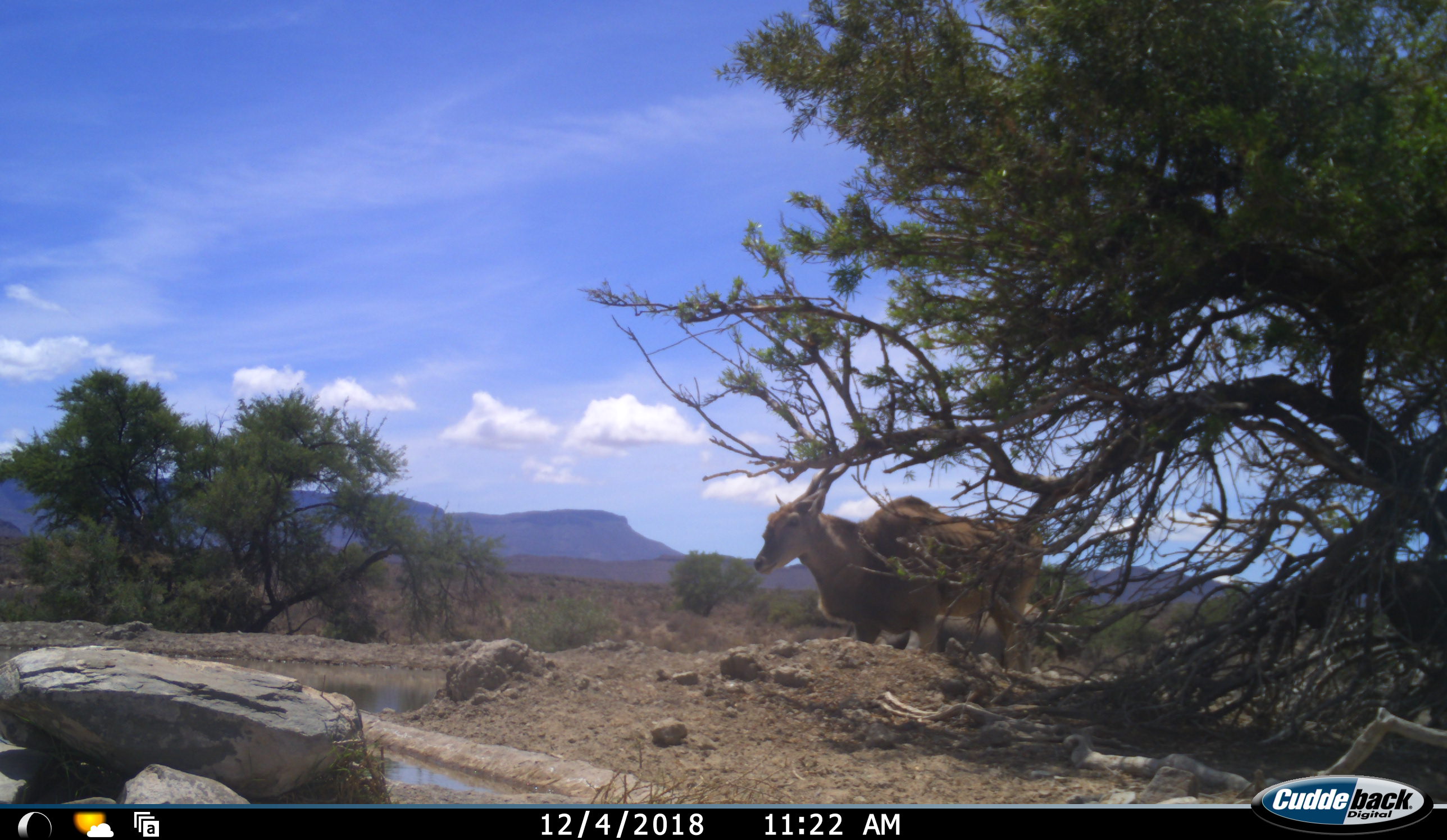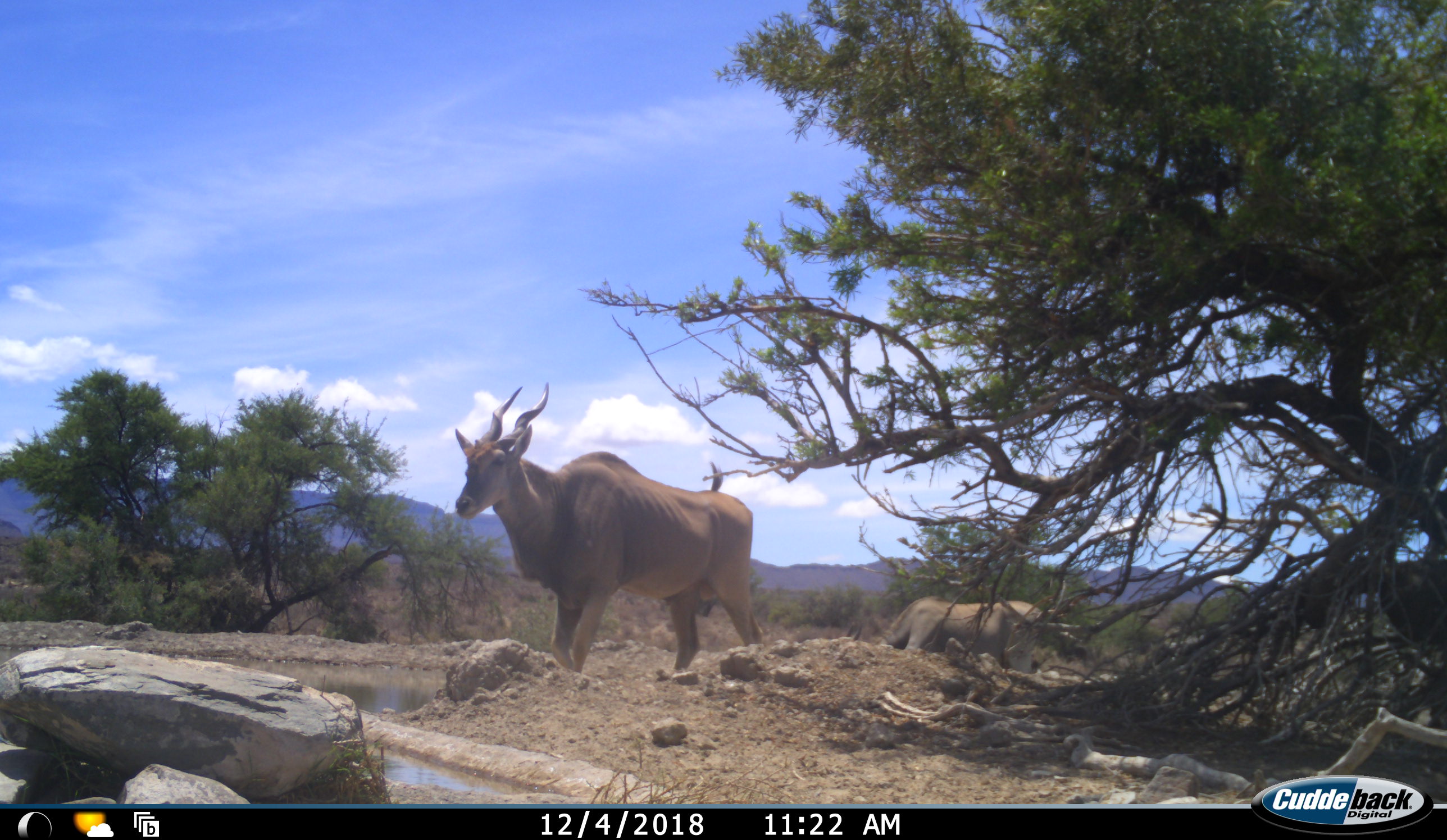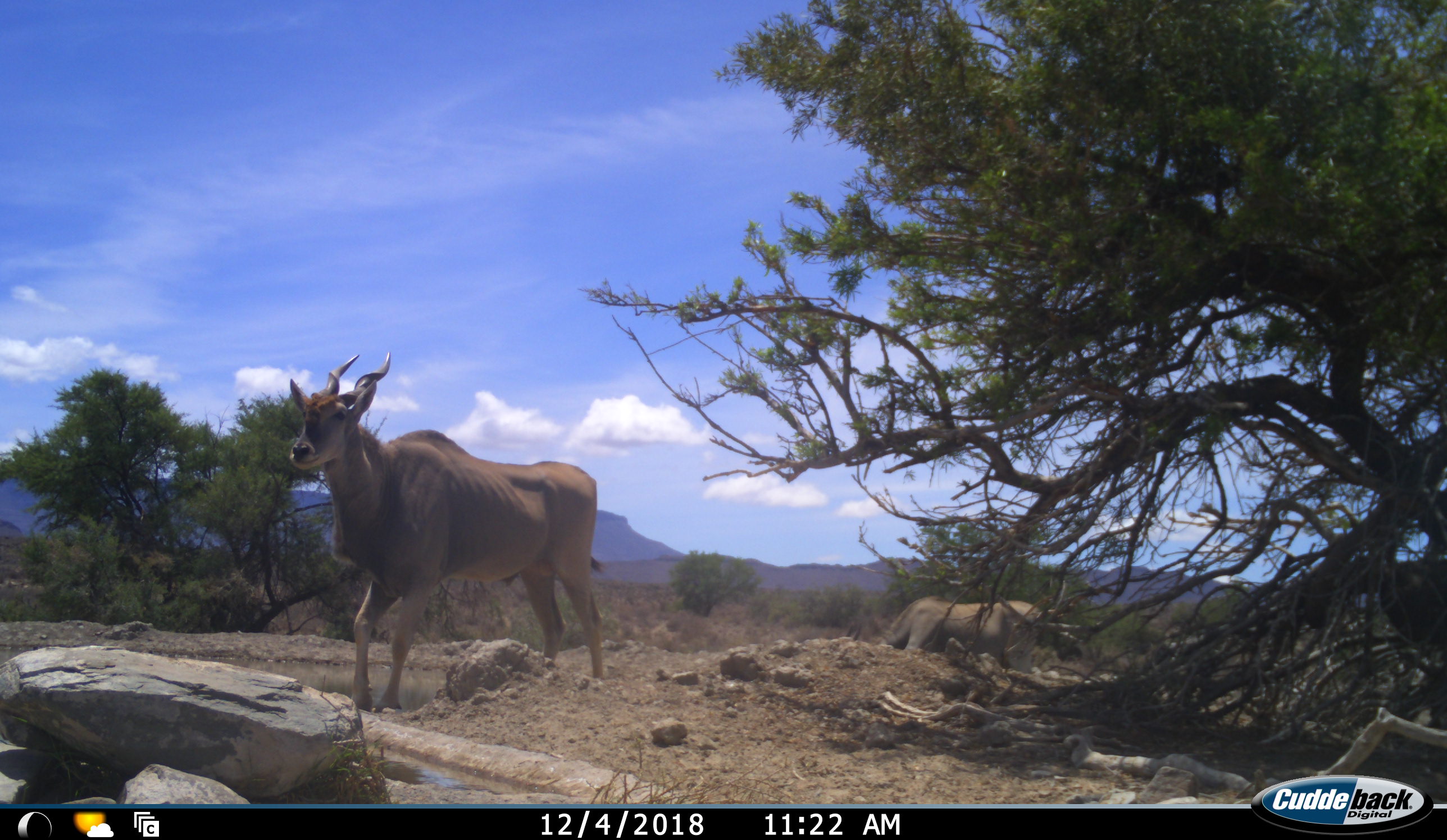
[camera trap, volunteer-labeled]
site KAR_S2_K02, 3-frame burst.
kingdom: Animalia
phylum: Chordata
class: Mammalia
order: Artiodactyla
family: Bovidae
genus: Tragelaphus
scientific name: Tragelaphus oryx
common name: eland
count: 2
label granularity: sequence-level